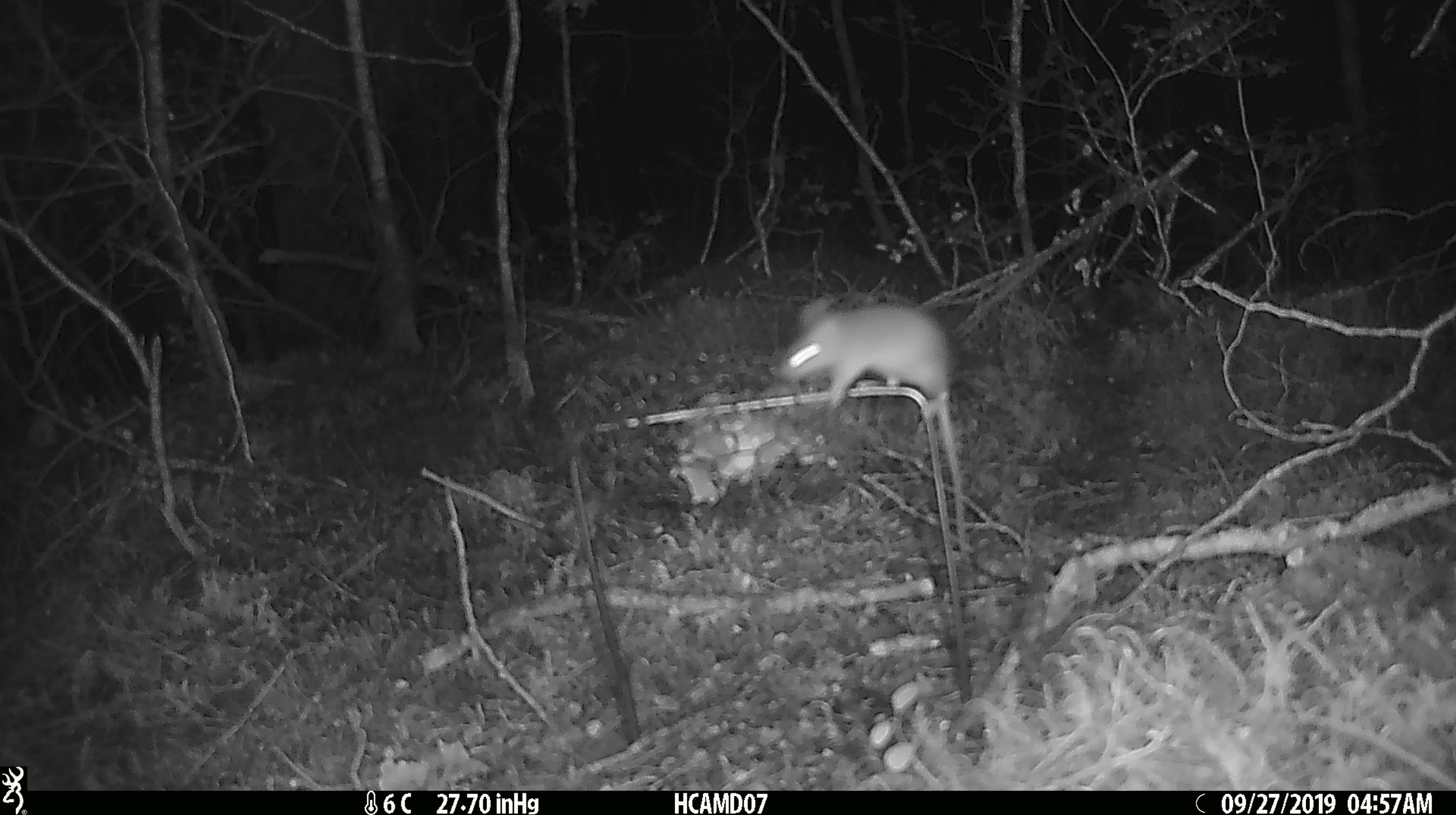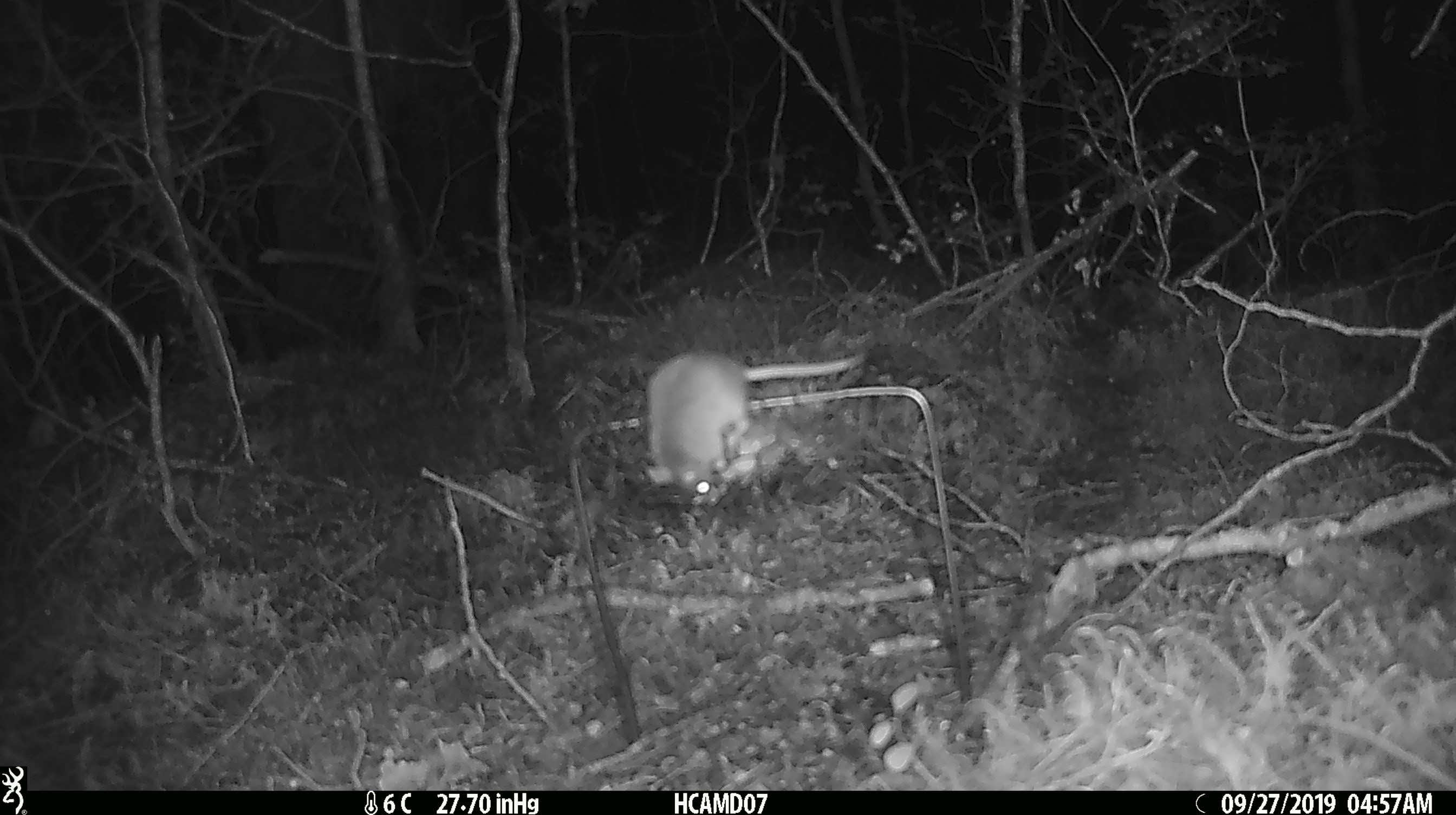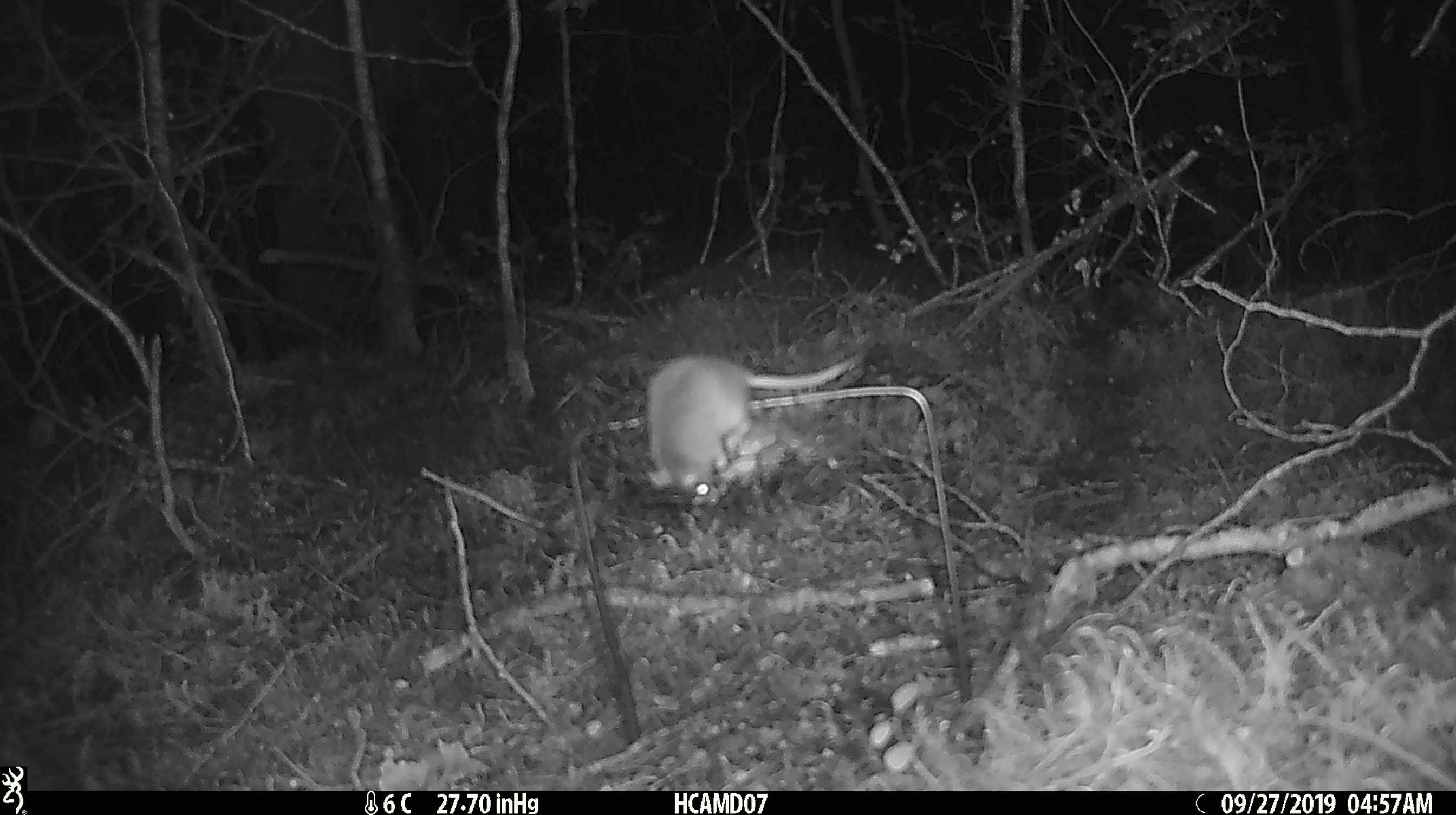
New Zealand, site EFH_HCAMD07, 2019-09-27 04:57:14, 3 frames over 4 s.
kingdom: Animalia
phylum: Chordata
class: Mammalia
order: Rodentia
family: Muridae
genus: Mus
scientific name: Mus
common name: mouse